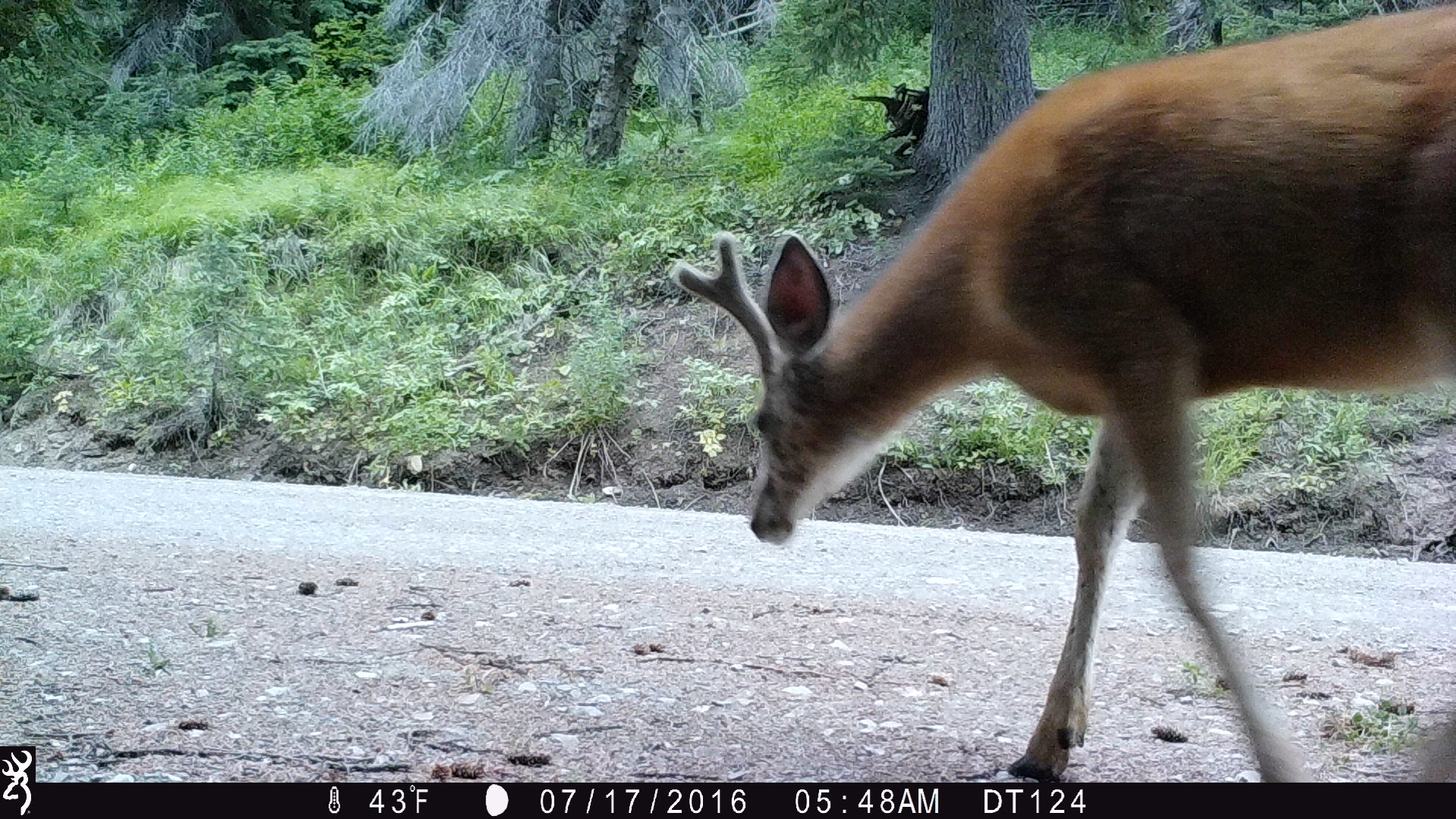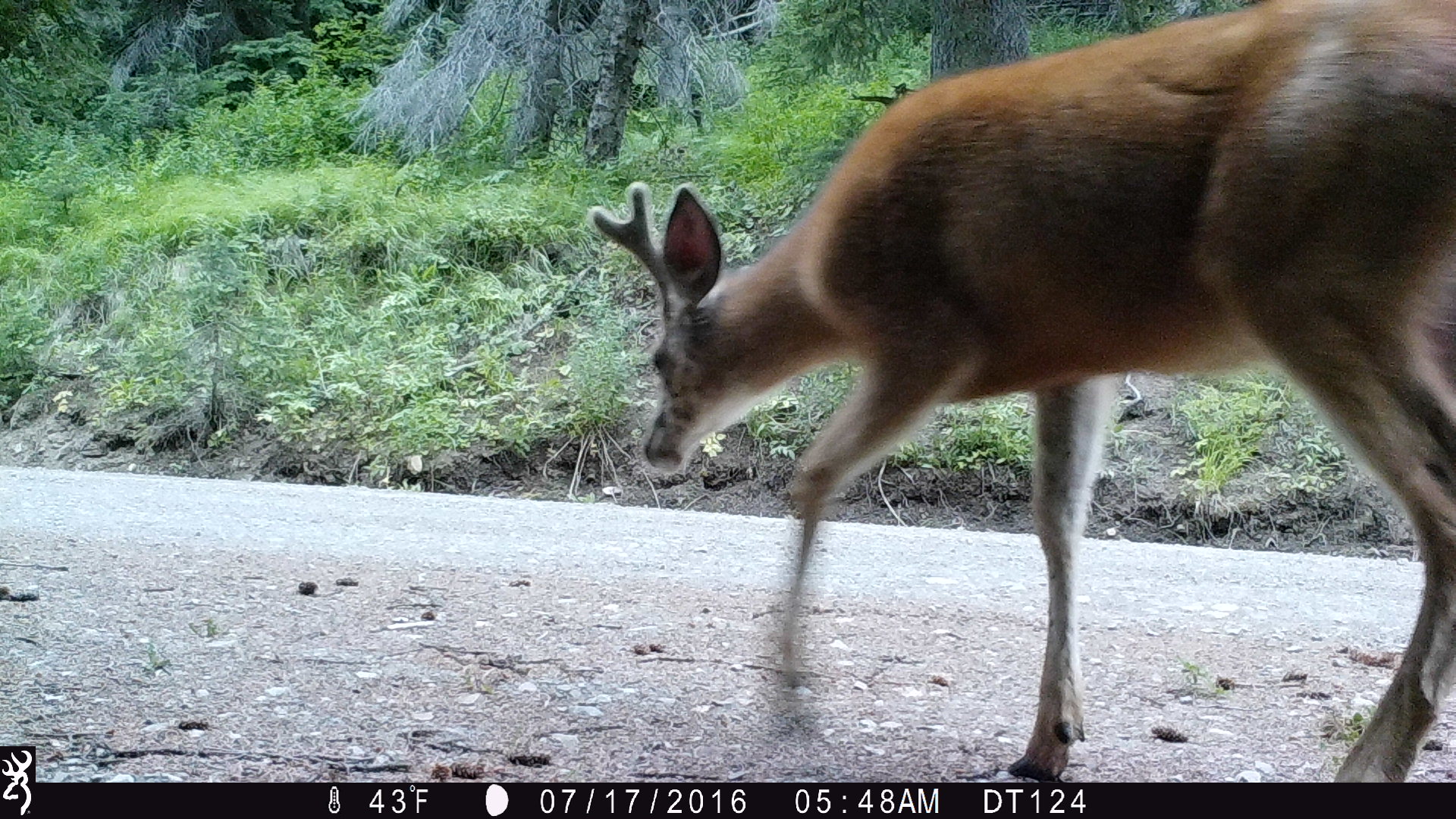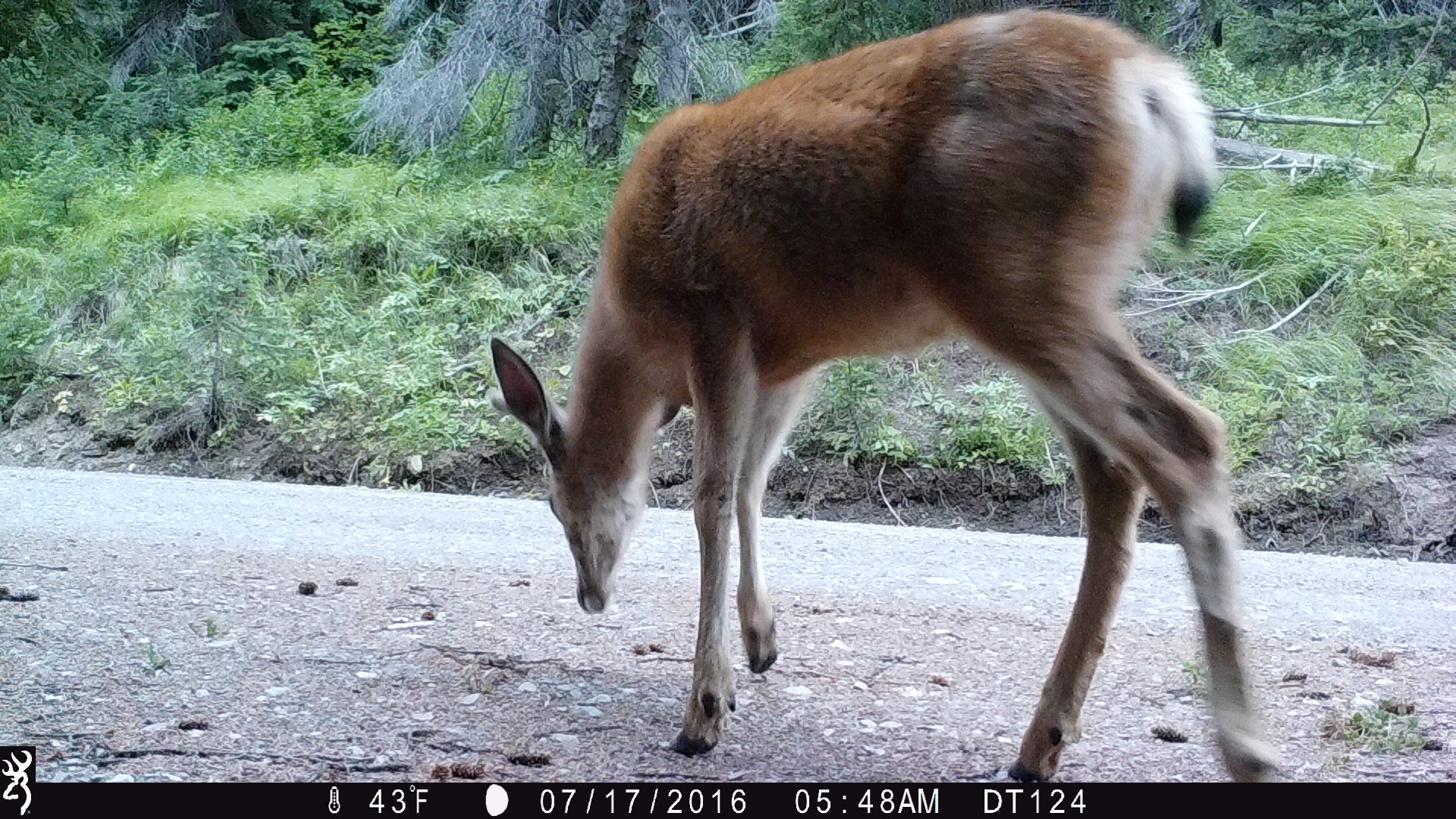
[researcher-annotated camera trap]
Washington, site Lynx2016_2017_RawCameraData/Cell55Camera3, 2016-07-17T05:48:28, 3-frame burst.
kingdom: Animalia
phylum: Chordata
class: Mammalia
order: Artiodactyla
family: Cervidae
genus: Odocoileus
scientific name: Odocoileus hemionus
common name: mule deer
Odocoileus hemionus (mule deer). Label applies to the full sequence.